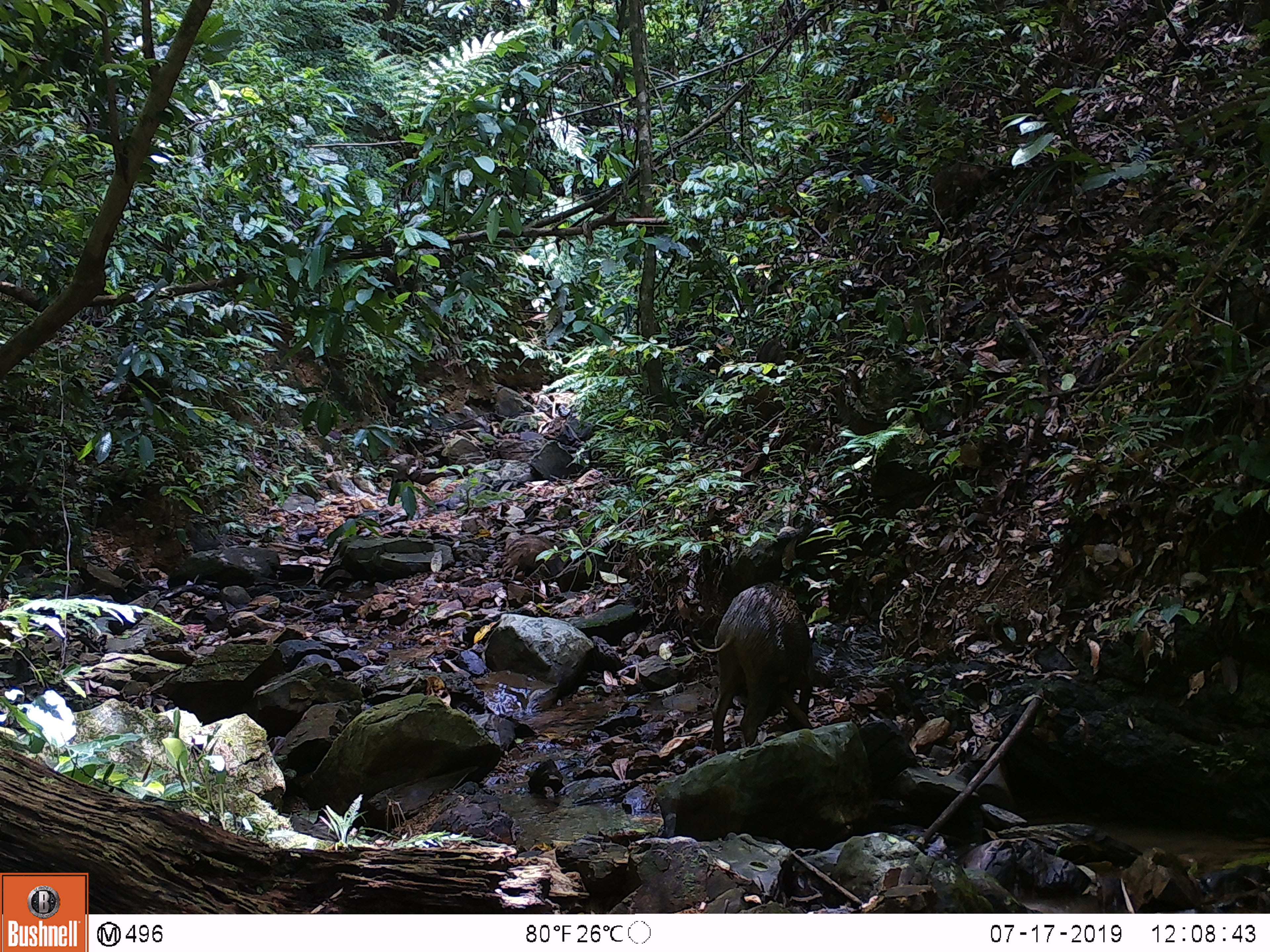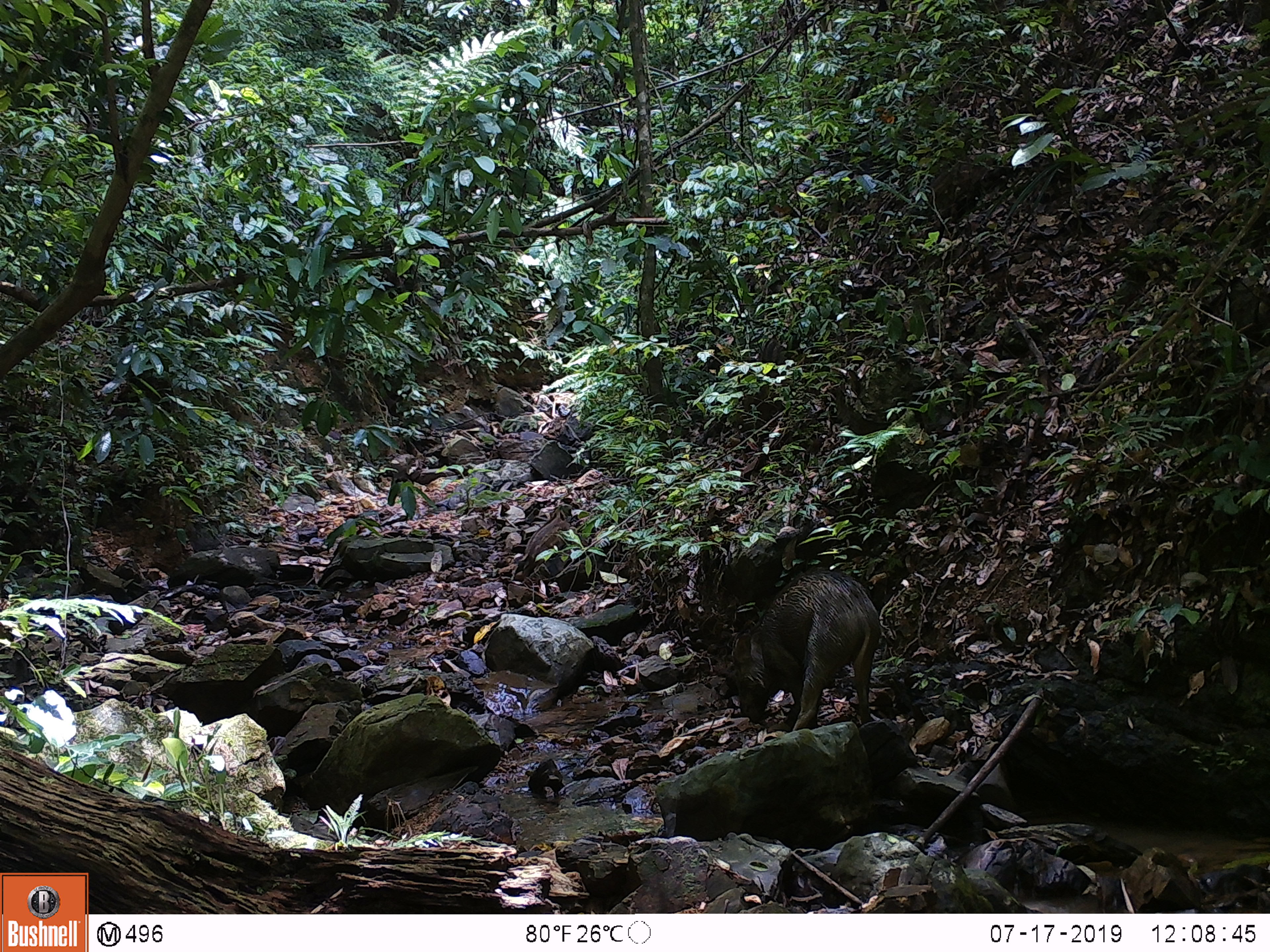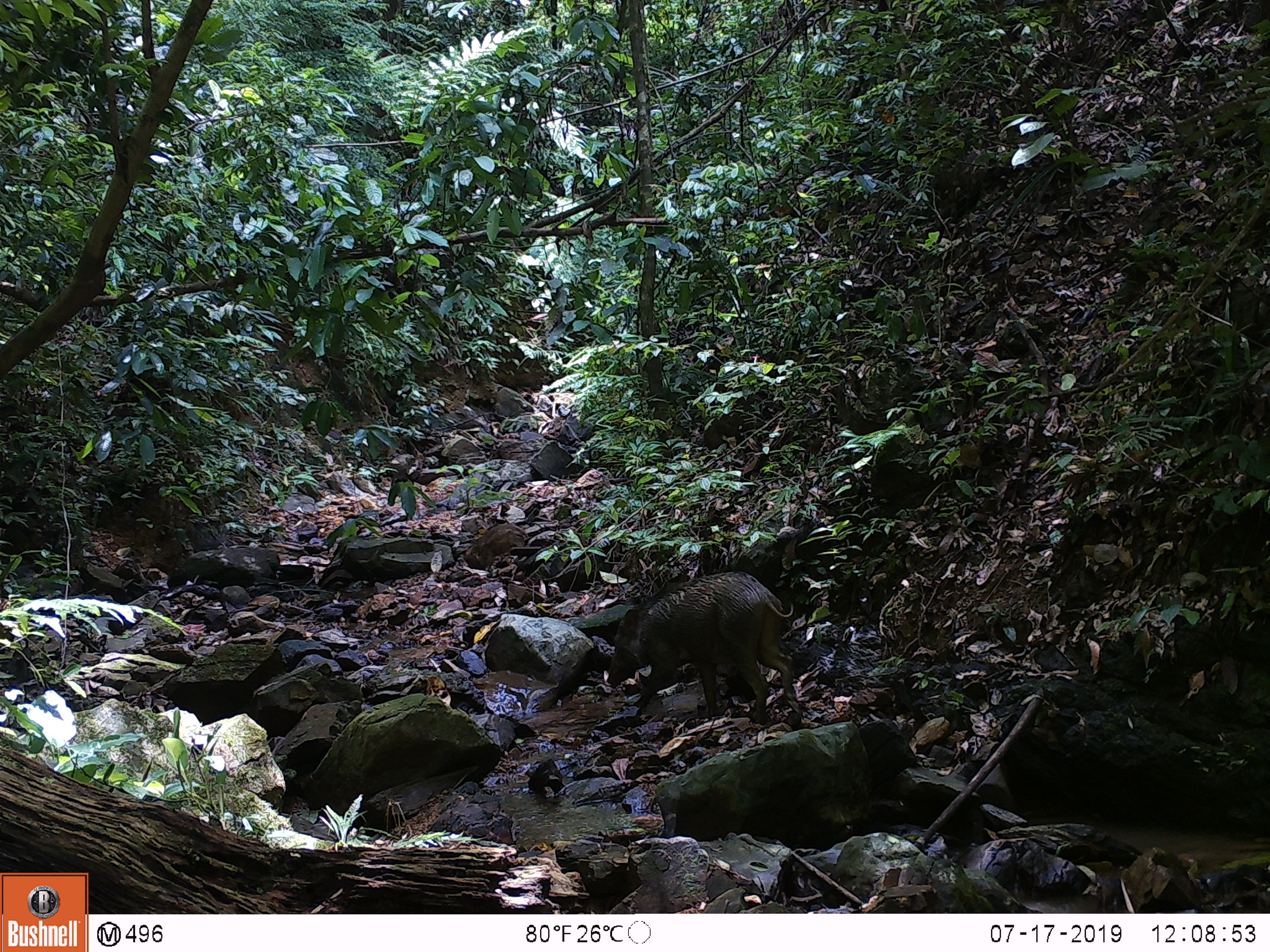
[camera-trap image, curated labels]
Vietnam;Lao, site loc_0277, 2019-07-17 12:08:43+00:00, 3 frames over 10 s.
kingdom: Animalia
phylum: Chordata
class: Mammalia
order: Artiodactyla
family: Suidae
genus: Sus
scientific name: Sus scrofa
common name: eurasian wild pig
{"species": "eurasian wild pig (Sus scrofa)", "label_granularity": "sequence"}